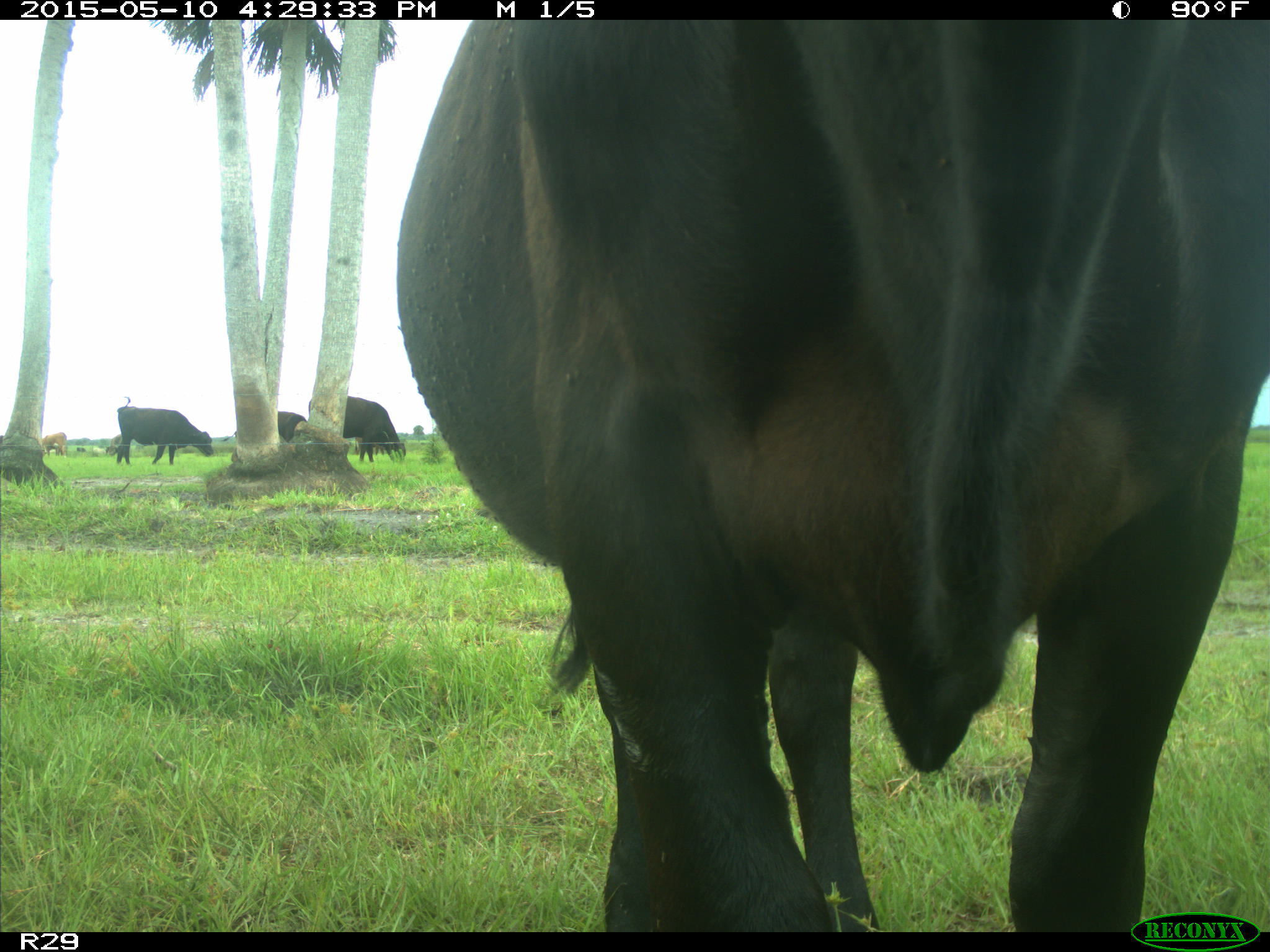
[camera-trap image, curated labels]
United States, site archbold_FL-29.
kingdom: Animalia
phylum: Chordata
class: Mammalia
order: Artiodactyla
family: Bovidae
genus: Bos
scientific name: Bos taurus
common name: domestic cow